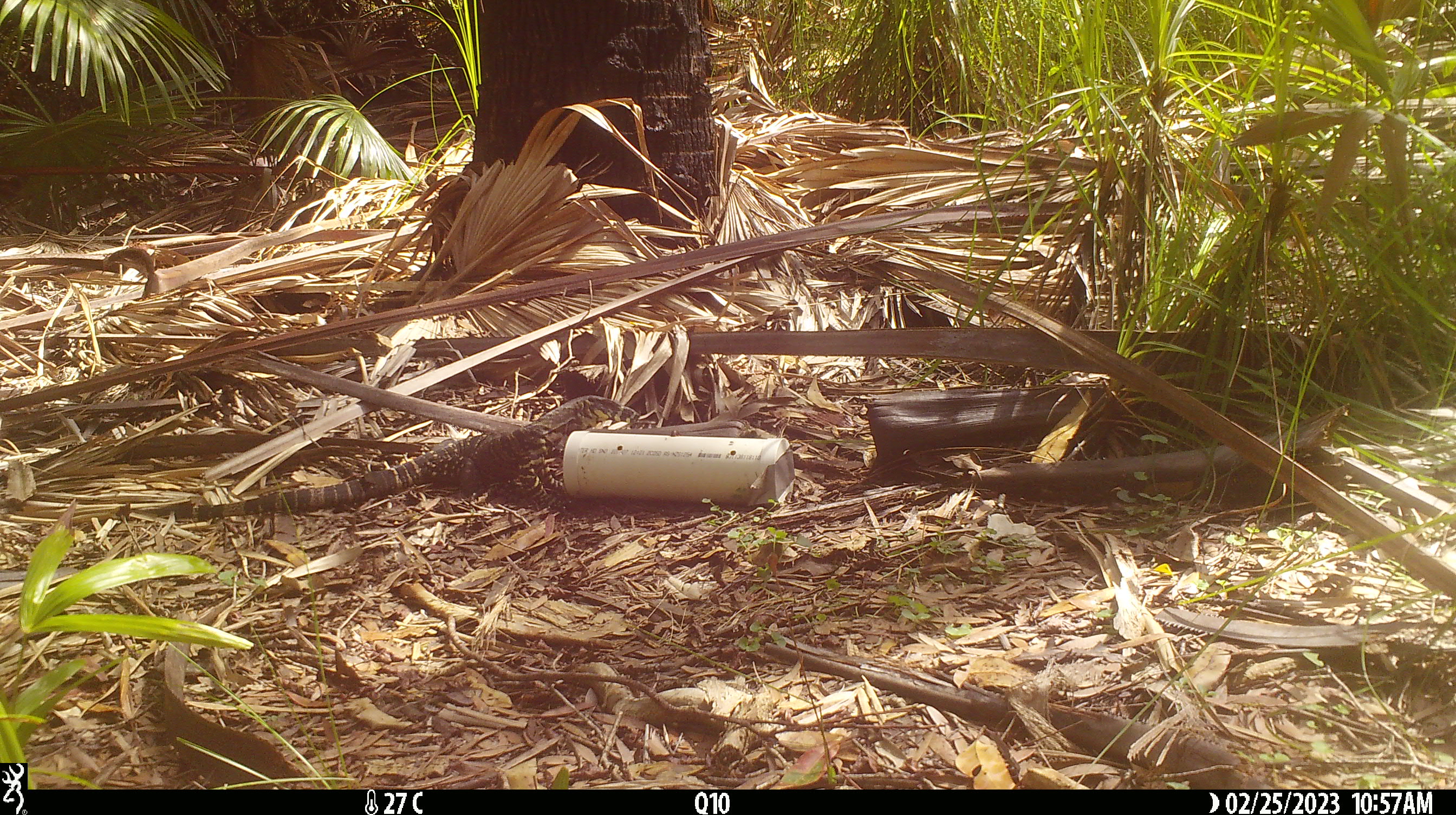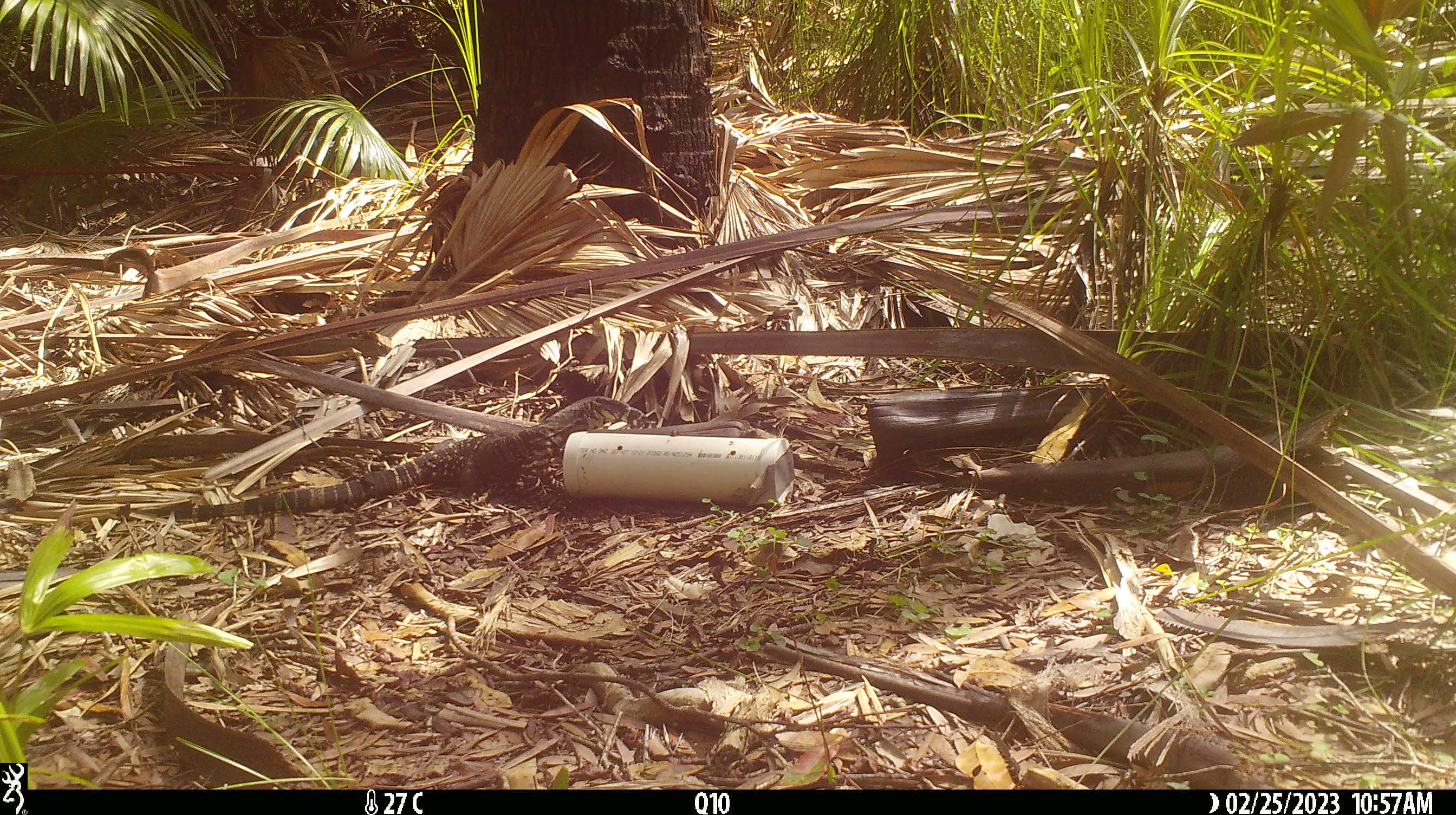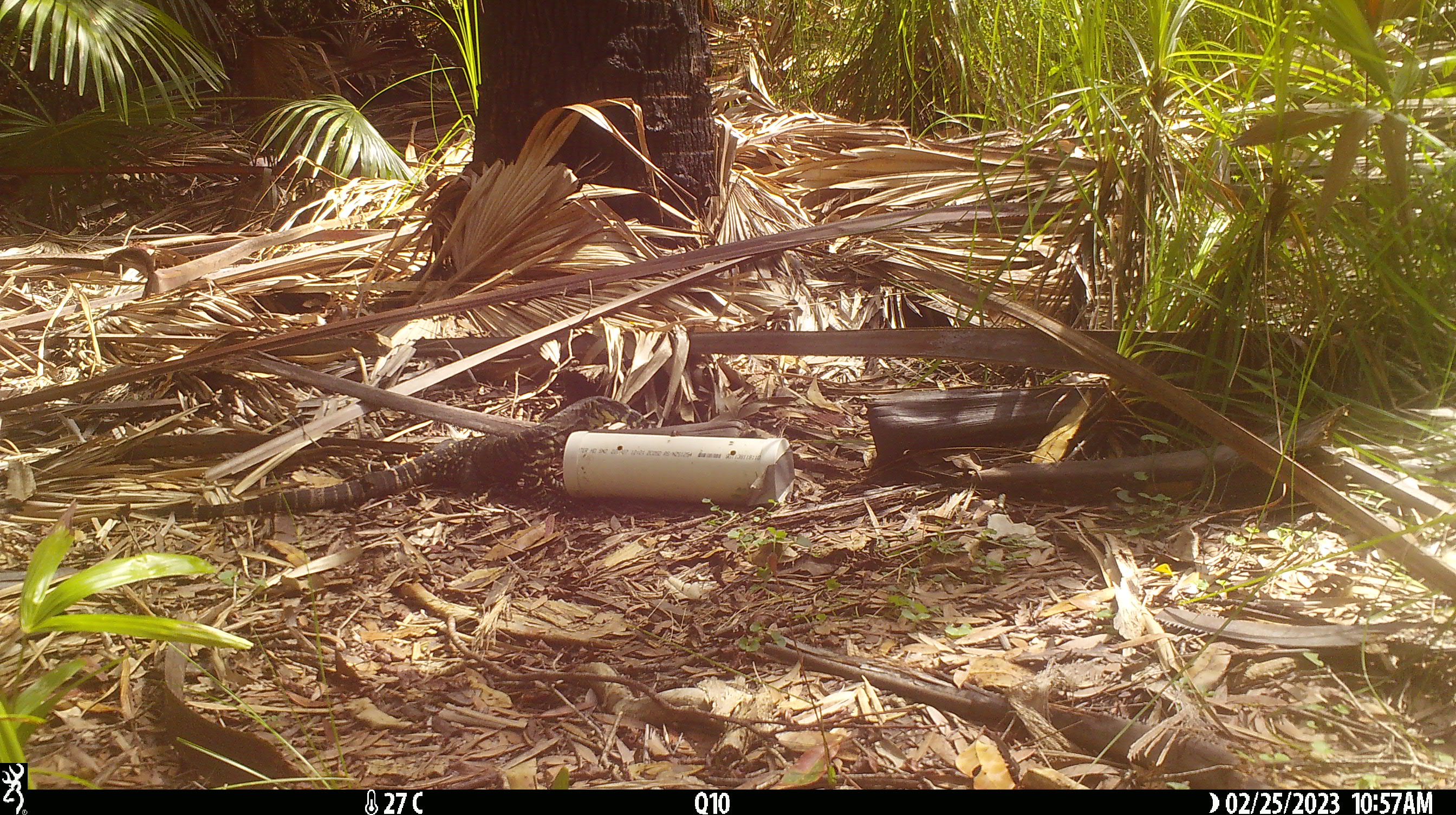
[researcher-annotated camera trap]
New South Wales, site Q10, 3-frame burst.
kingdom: Animalia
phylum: Chordata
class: Reptilia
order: Squamata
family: Varanidae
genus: Varanus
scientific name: Varanus varius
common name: lace monitor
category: goanna